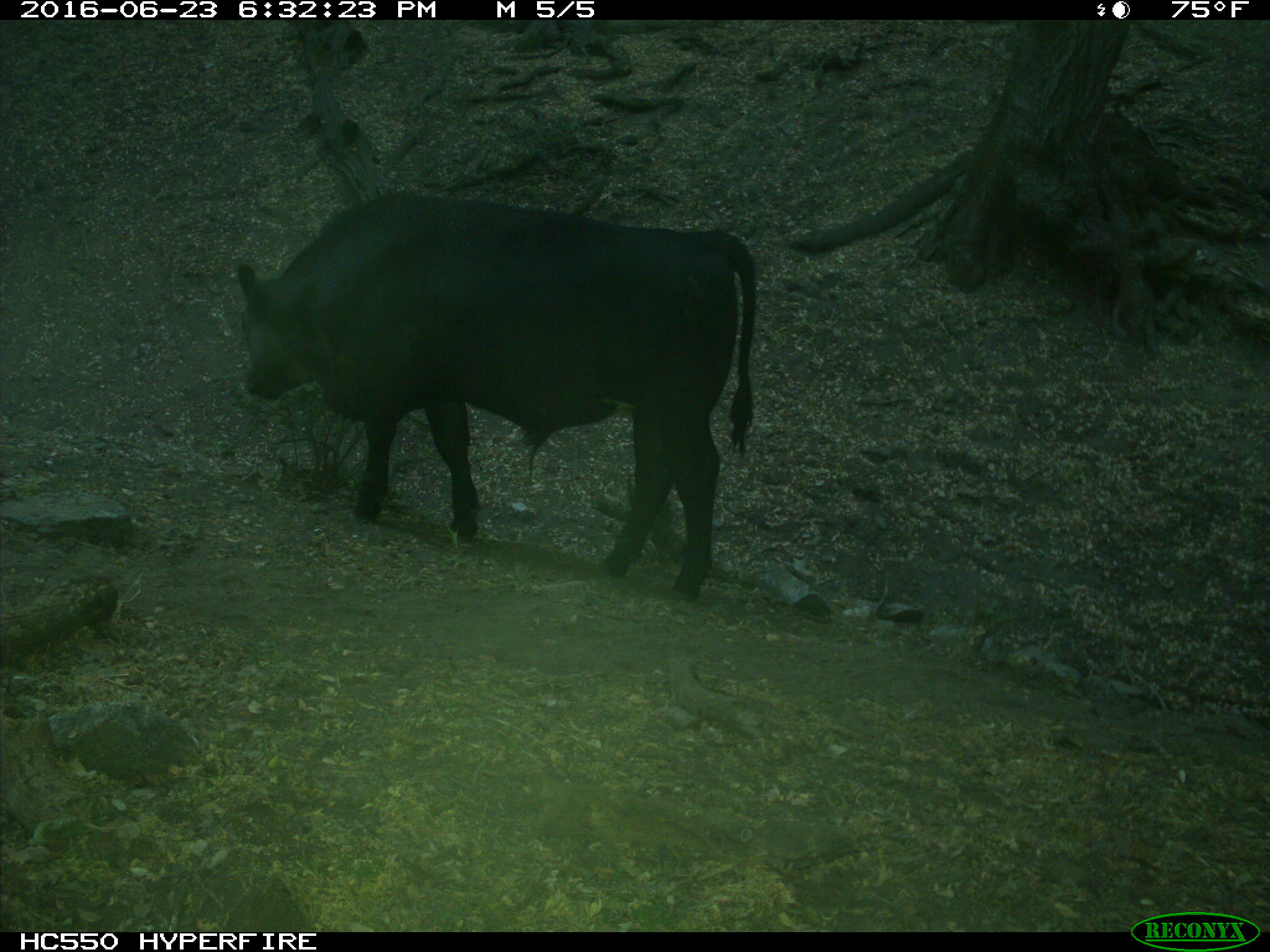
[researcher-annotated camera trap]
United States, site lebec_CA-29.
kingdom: Animalia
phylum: Chordata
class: Mammalia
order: Artiodactyla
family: Bovidae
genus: Bos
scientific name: Bos taurus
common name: domestic cow